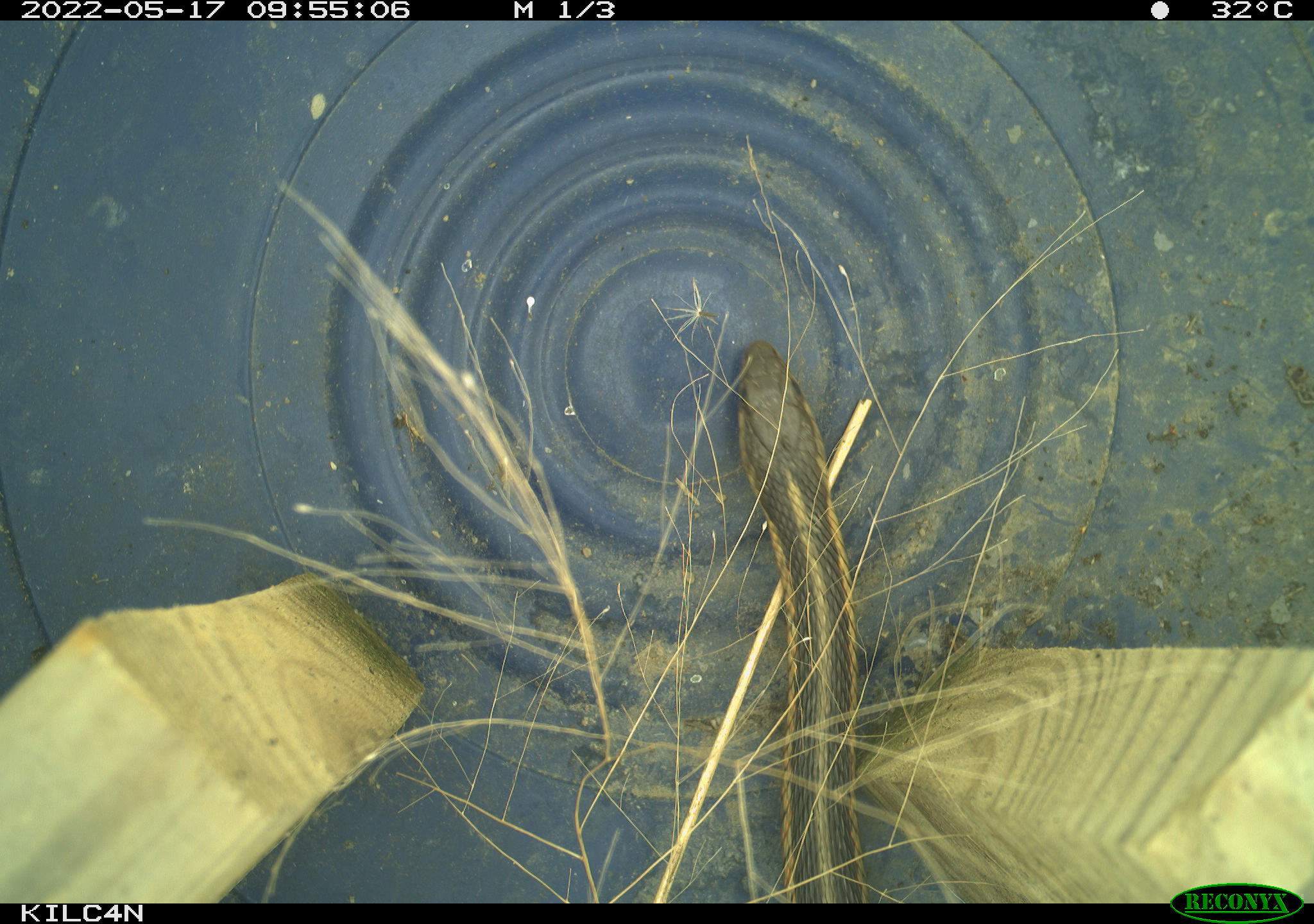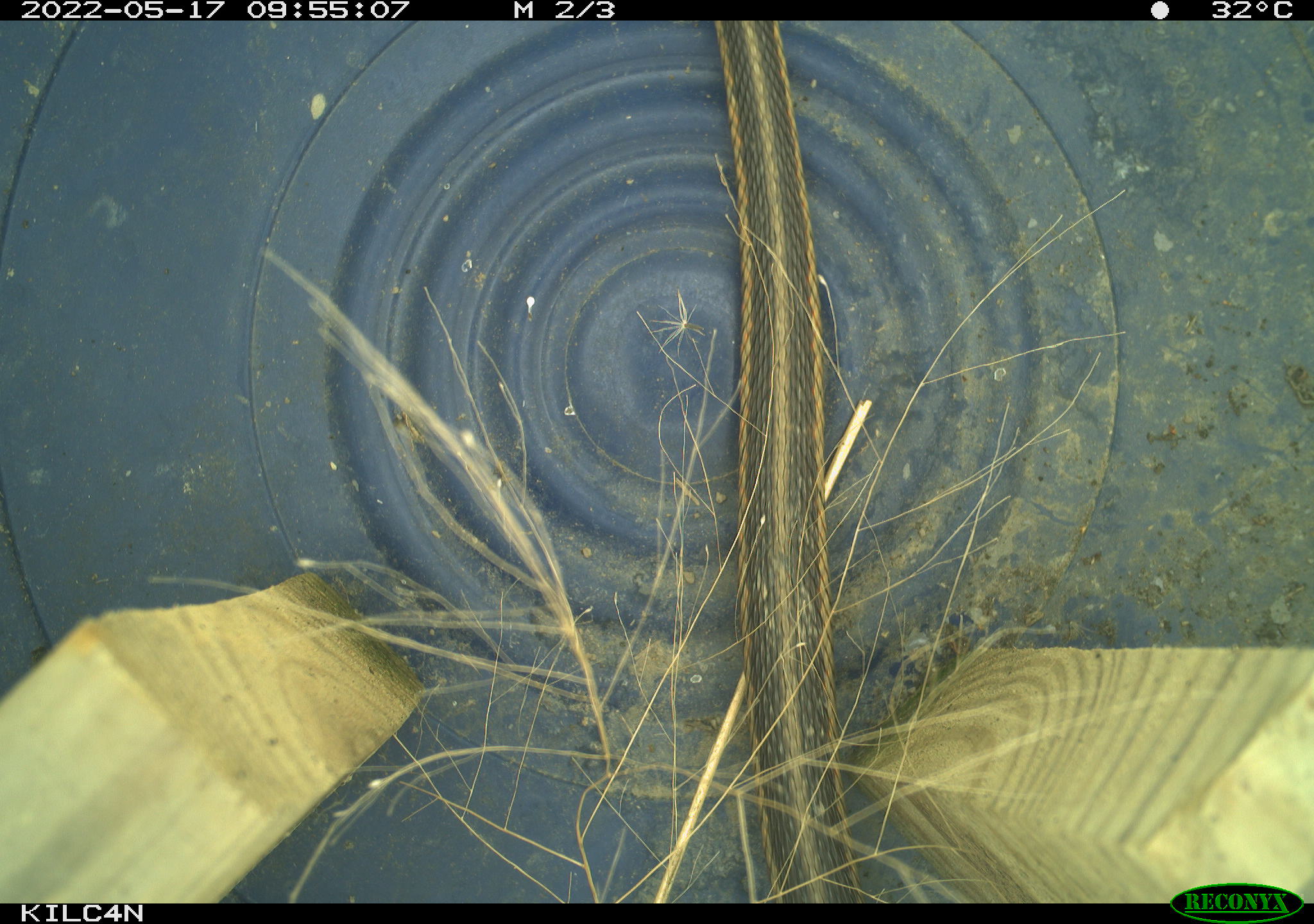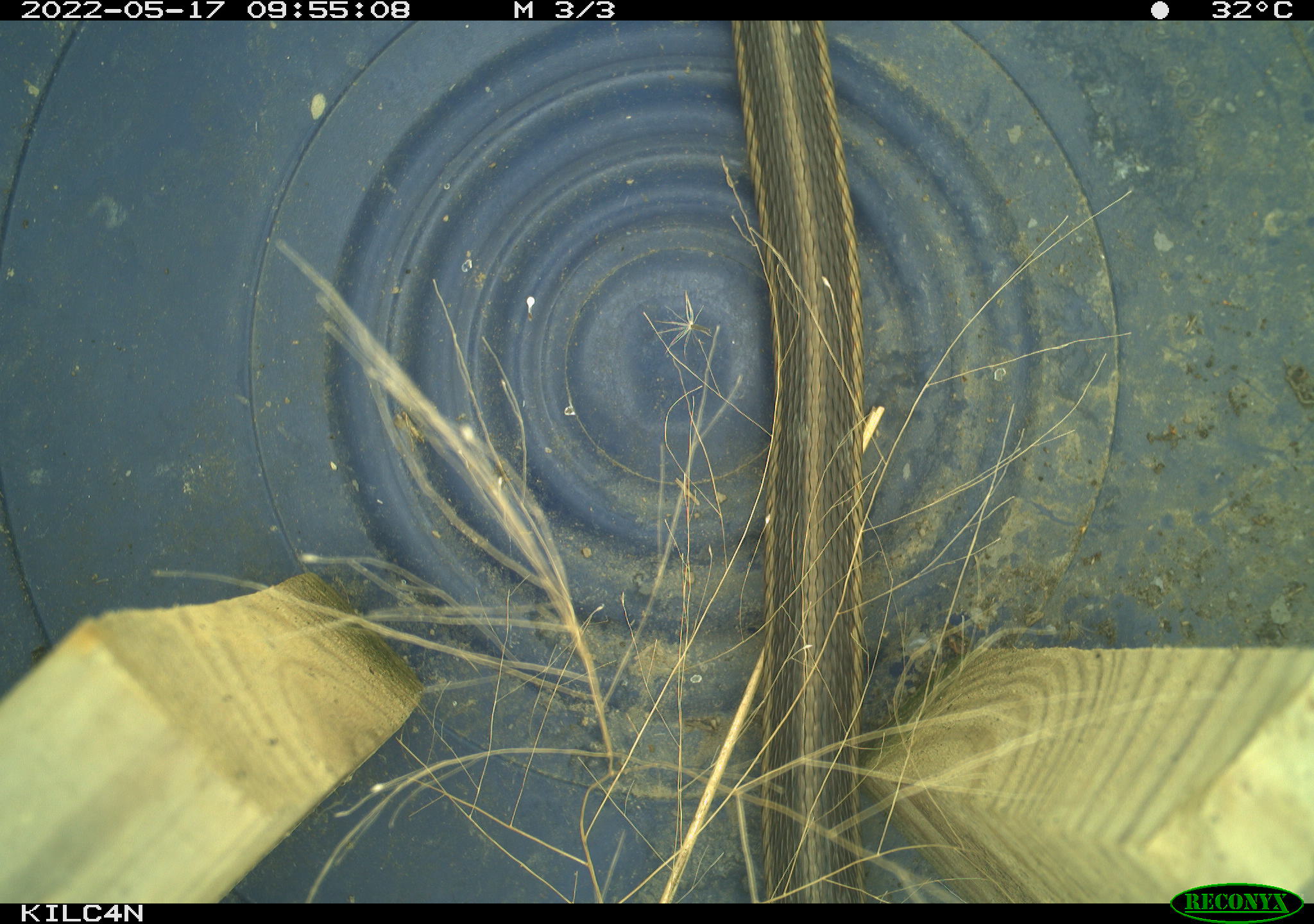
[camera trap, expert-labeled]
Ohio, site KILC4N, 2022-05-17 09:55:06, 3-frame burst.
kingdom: Animalia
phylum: Chordata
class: Reptilia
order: Squamata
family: Colubridae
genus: Thamnophis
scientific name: Thamnophis sirtalis sirtalis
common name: eastern gartersnake